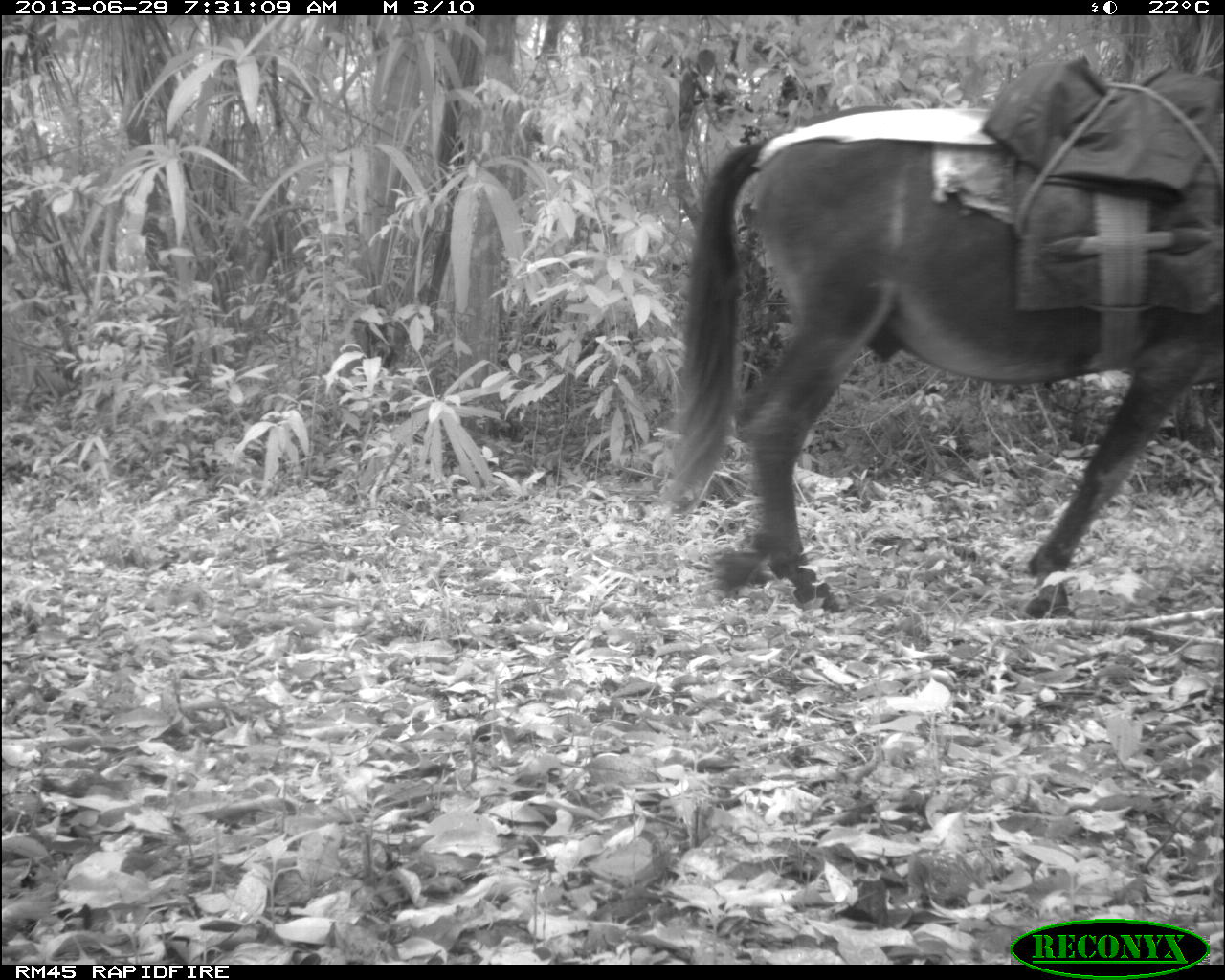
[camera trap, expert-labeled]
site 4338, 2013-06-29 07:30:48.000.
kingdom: Animalia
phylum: Chordata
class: Mammalia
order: Perissodactyla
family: Equidae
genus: Equus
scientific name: Equus ferus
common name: wild horse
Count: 2.